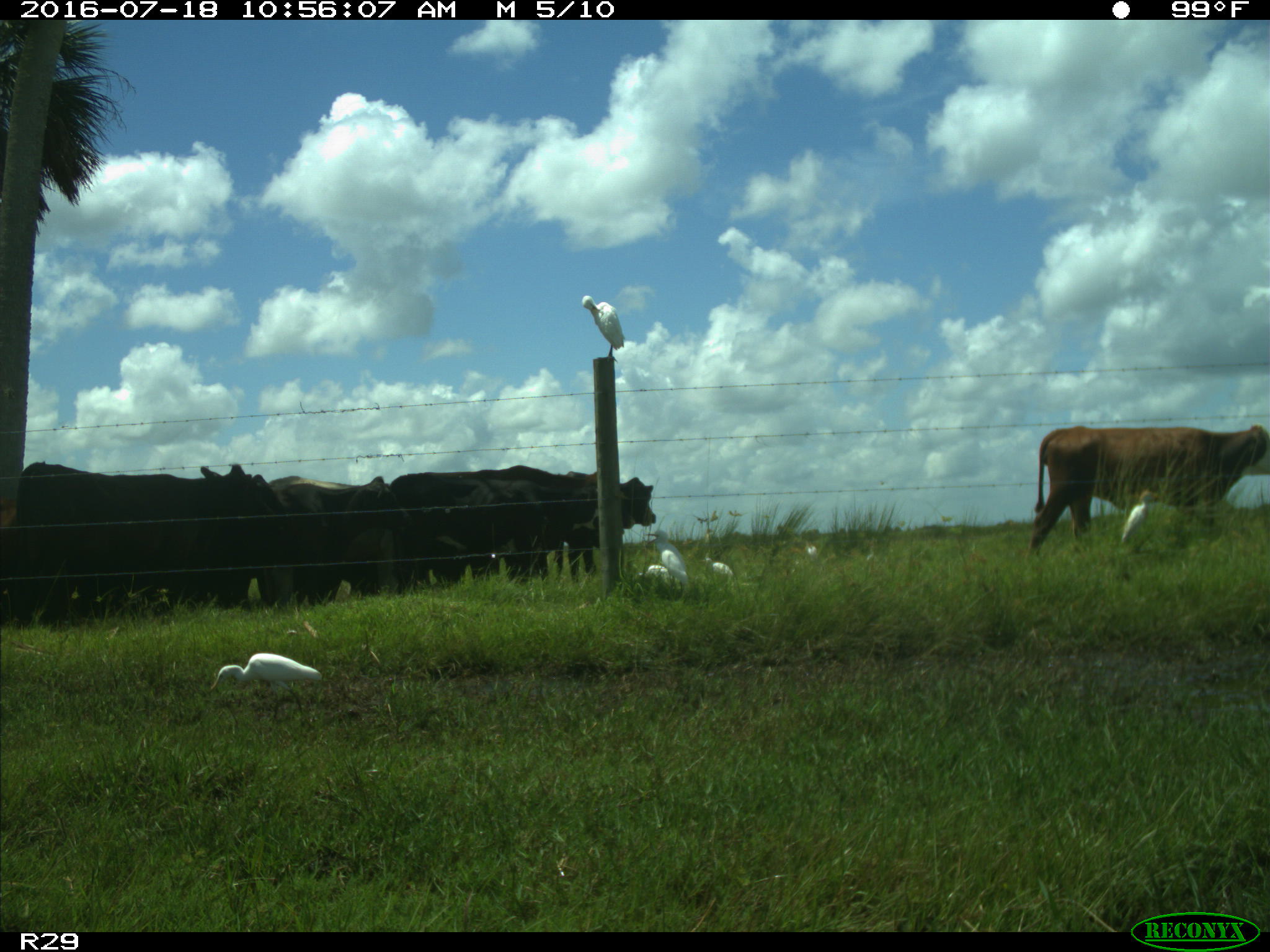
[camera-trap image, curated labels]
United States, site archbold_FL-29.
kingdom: Animalia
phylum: Chordata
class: Mammalia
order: Artiodactyla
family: Bovidae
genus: Bos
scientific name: Bos taurus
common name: domestic cow